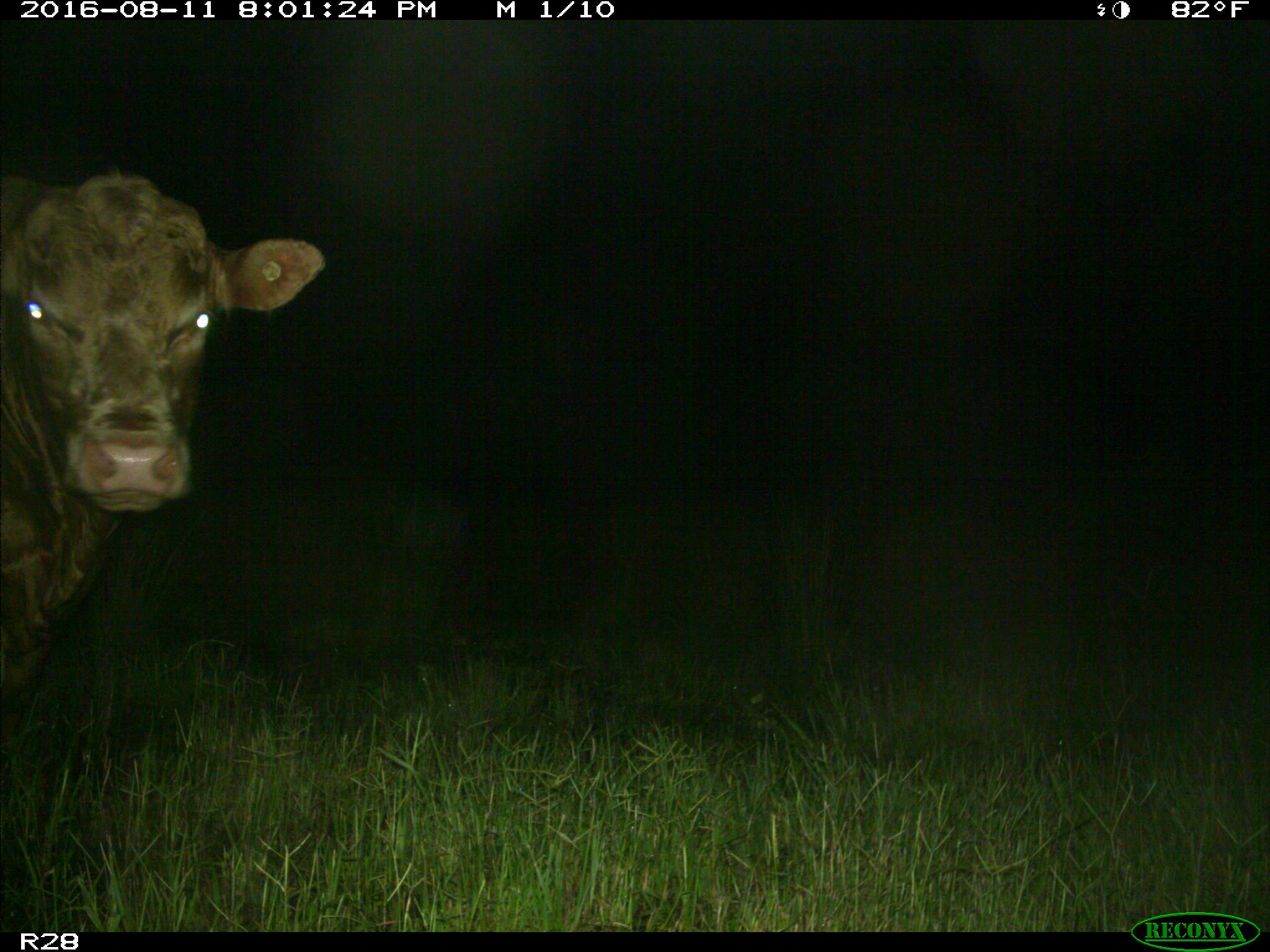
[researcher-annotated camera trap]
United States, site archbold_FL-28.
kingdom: Animalia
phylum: Chordata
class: Mammalia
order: Artiodactyla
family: Bovidae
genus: Bos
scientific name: Bos taurus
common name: domestic cow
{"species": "Bos taurus (domestic cow)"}